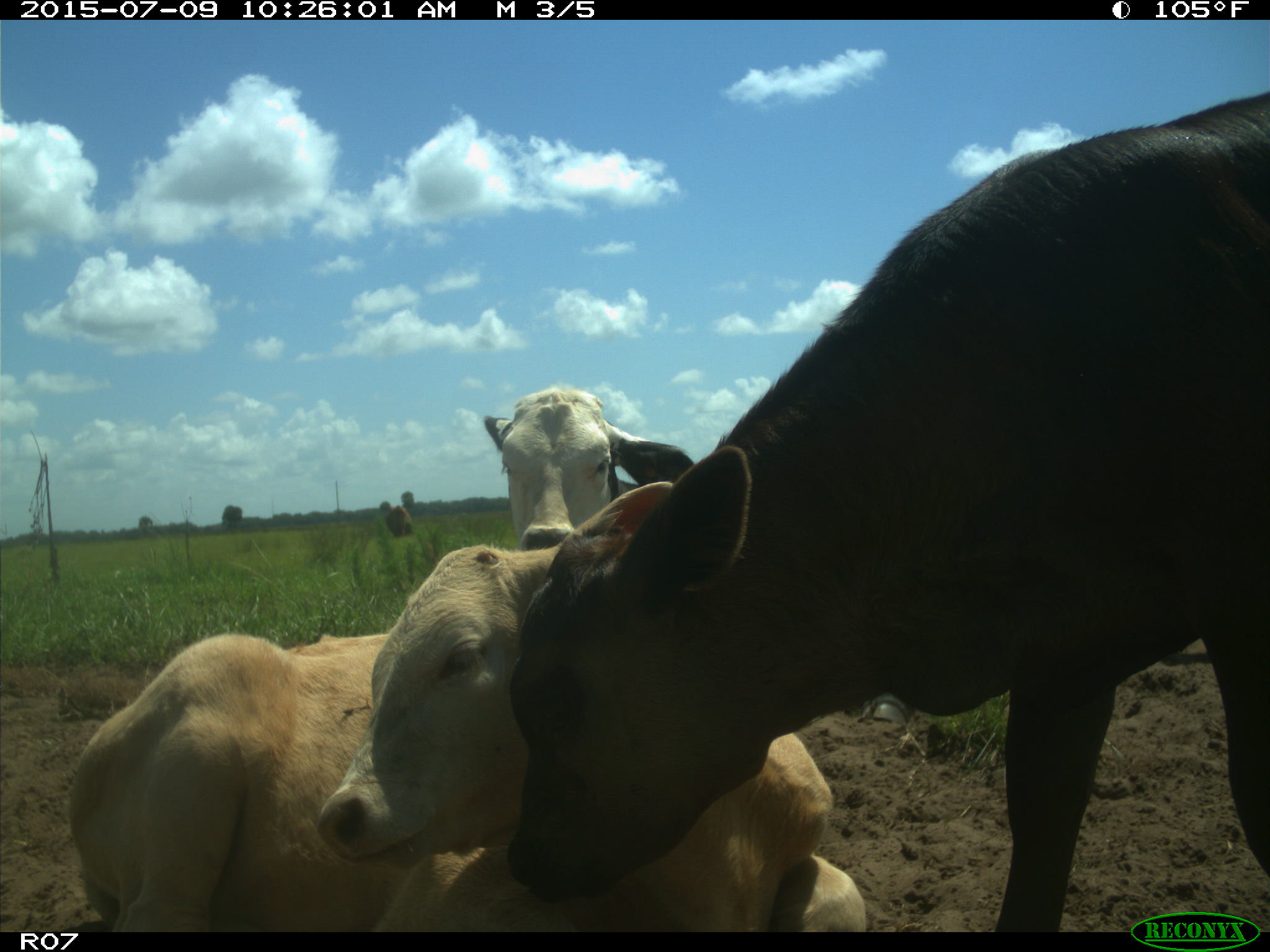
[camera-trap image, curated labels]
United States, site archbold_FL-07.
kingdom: Animalia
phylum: Chordata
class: Mammalia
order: Artiodactyla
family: Bovidae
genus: Bos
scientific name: Bos taurus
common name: domestic cow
Bos taurus (domestic cow).